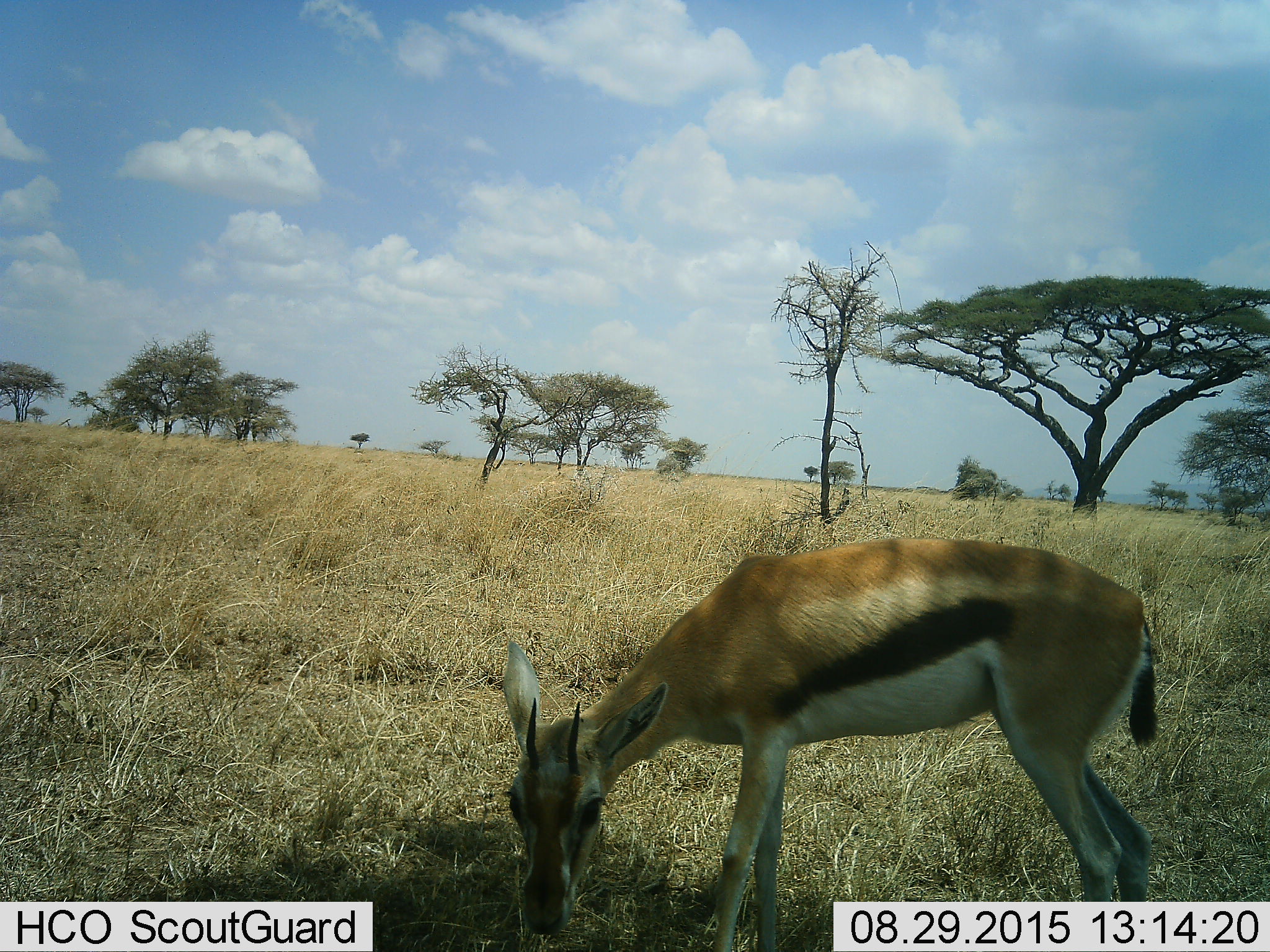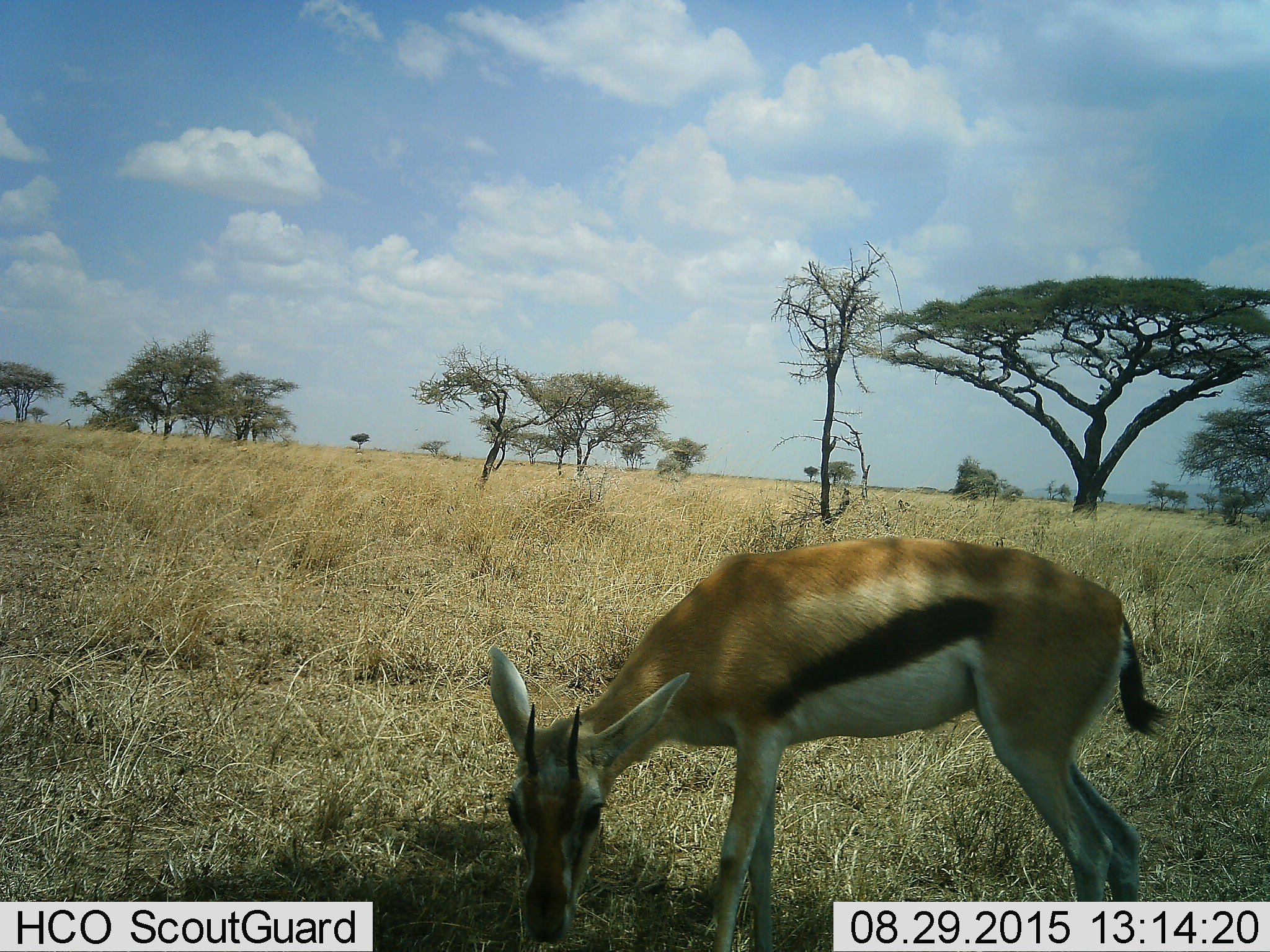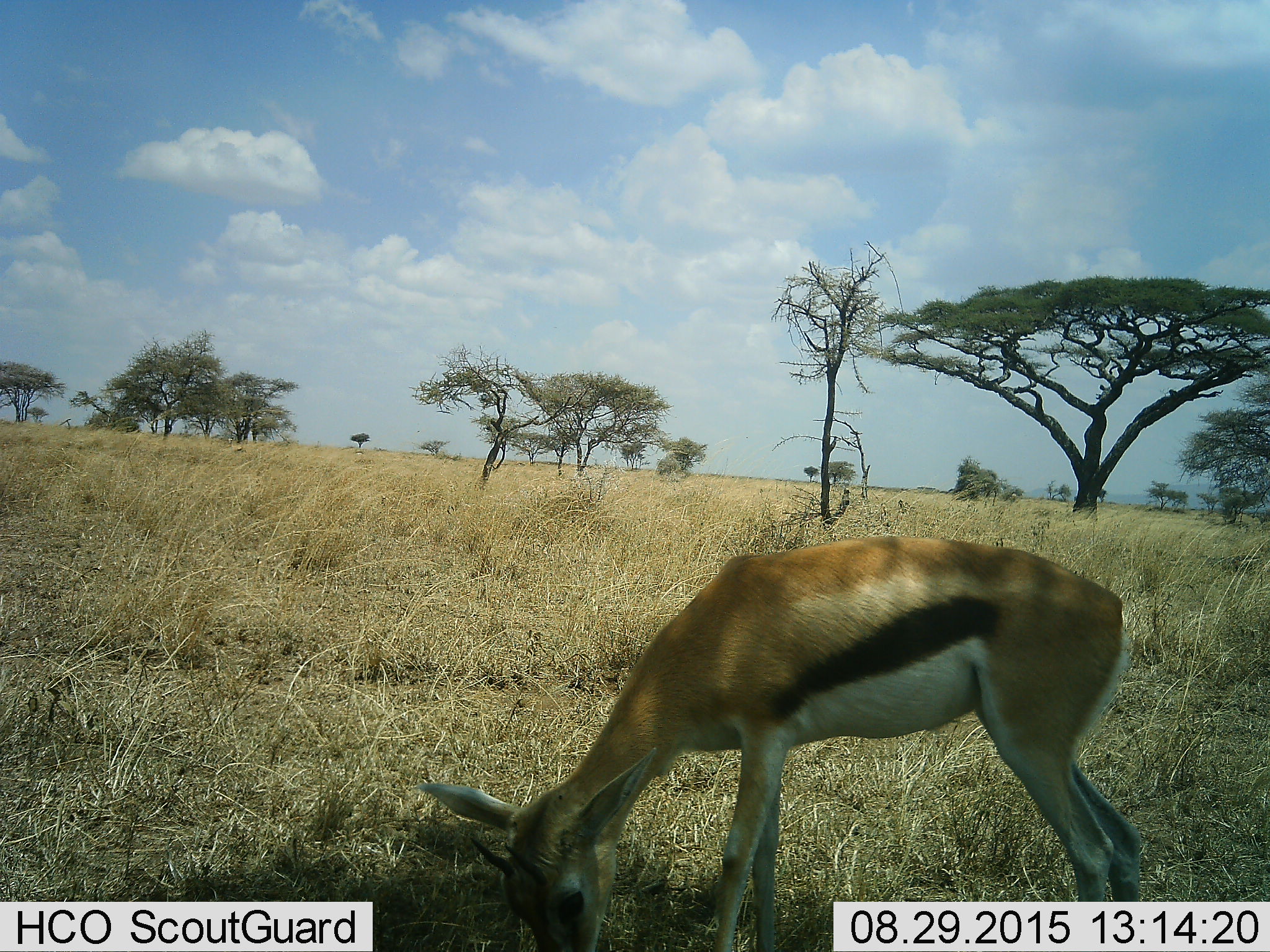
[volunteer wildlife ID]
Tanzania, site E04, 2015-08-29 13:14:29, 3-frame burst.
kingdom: Animalia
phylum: Chordata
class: Mammalia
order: Artiodactyla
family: Bovidae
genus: Eudorcas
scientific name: Eudorcas thomsonii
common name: thomson's gazelle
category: gazellethomsons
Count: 1.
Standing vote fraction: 39%.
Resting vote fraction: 0%.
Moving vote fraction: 6%.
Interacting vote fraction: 0%.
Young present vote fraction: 6%.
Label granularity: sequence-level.